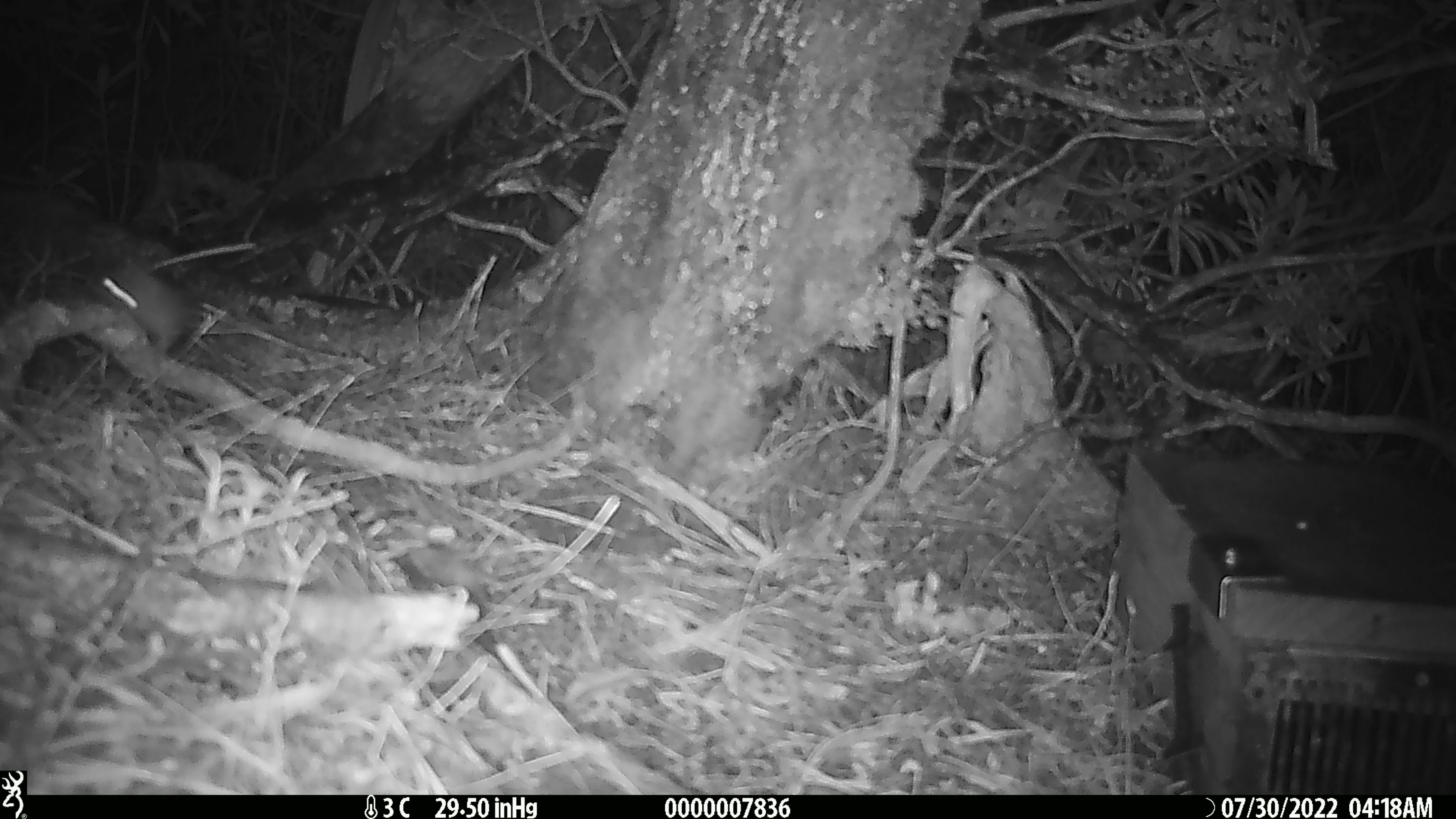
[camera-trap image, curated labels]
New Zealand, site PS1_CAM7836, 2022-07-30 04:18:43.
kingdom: Animalia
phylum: Chordata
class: Mammalia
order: Rodentia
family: Muridae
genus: Mus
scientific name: Mus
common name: mouse